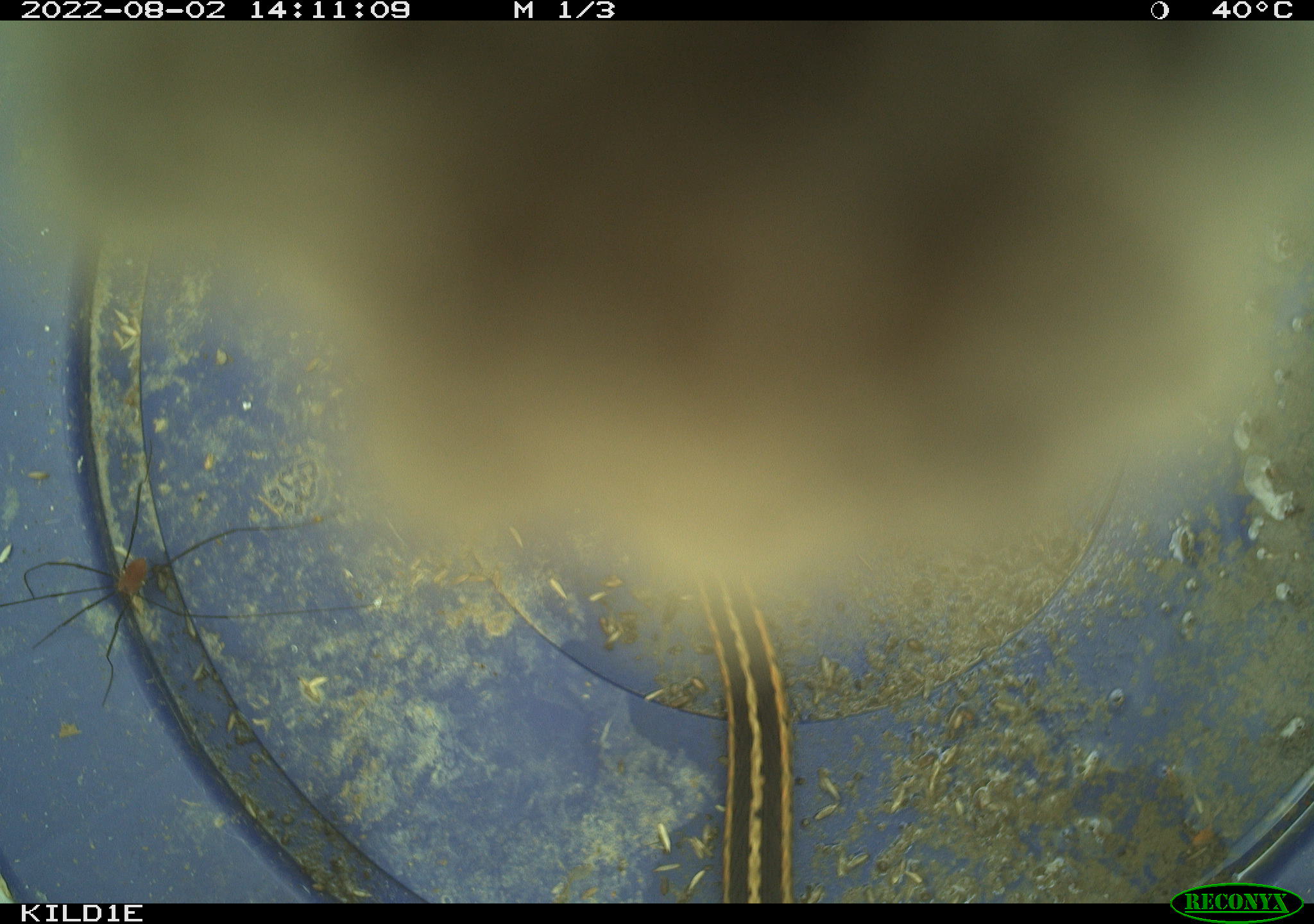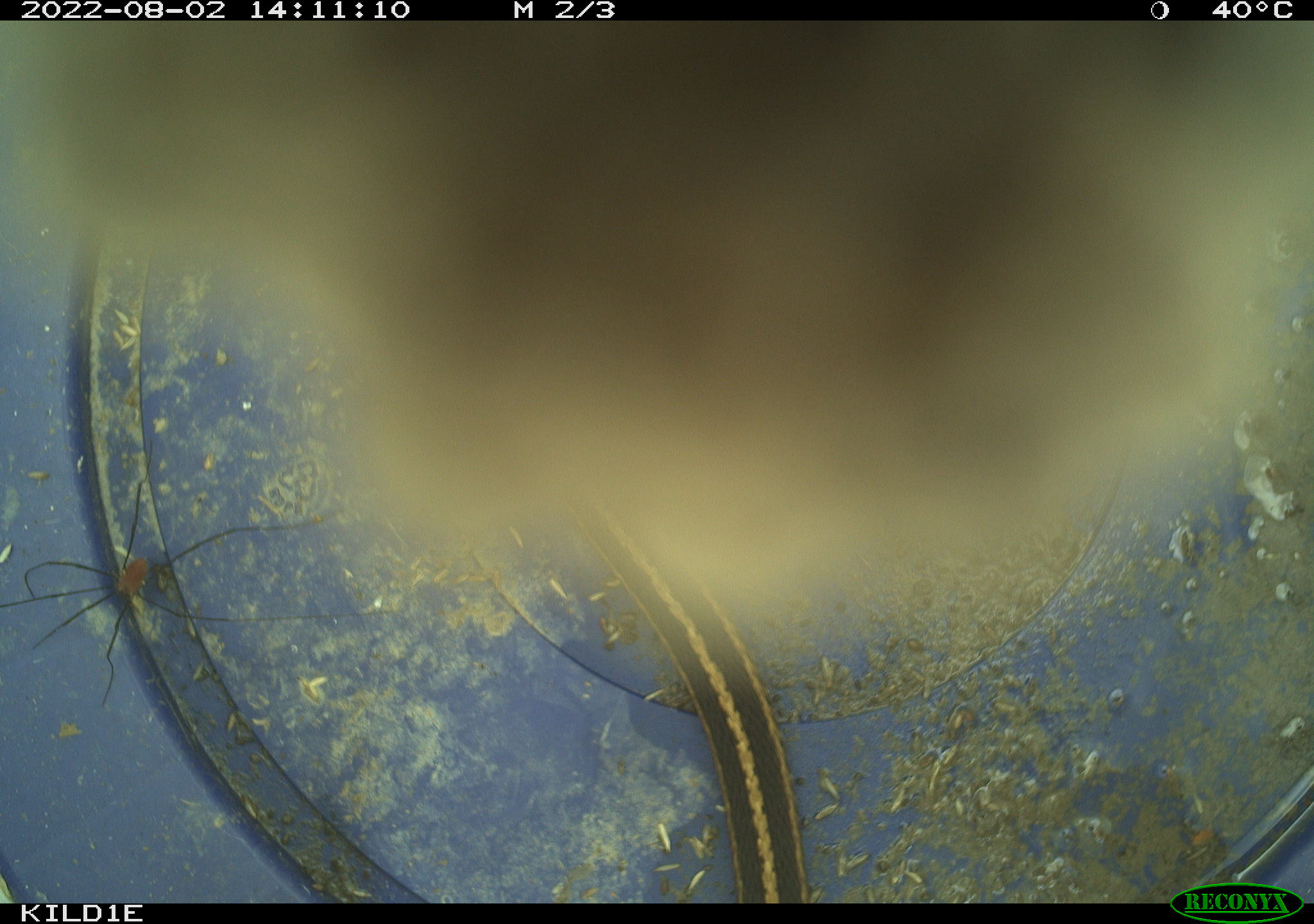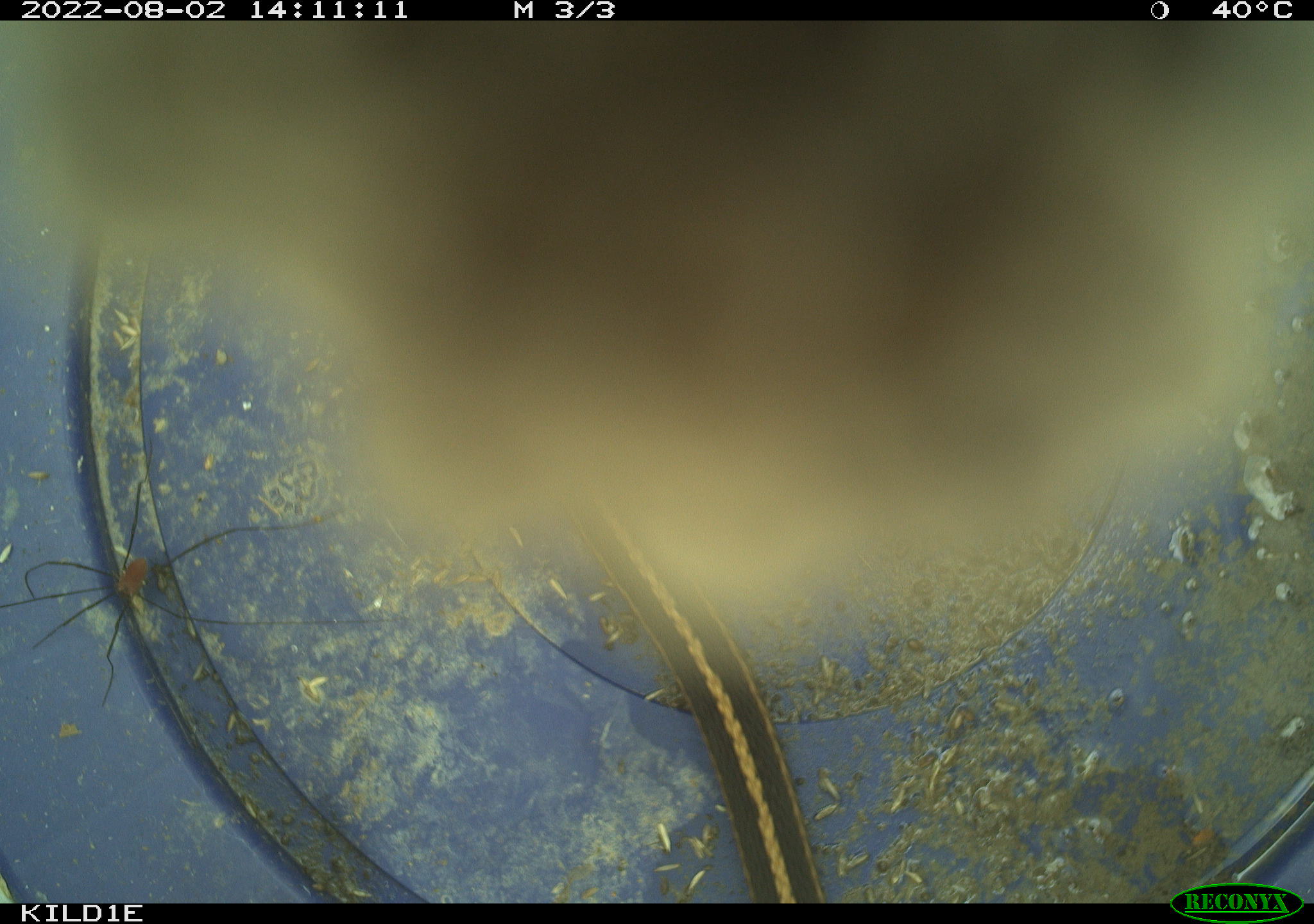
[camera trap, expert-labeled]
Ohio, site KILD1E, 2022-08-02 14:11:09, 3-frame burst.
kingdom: Animalia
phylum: Chordata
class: Reptilia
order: Squamata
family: Colubridae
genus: Thamnophis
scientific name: Thamnophis sirtalis sirtalis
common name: eastern gartersnake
Eastern gartersnake (Thamnophis sirtalis sirtalis).